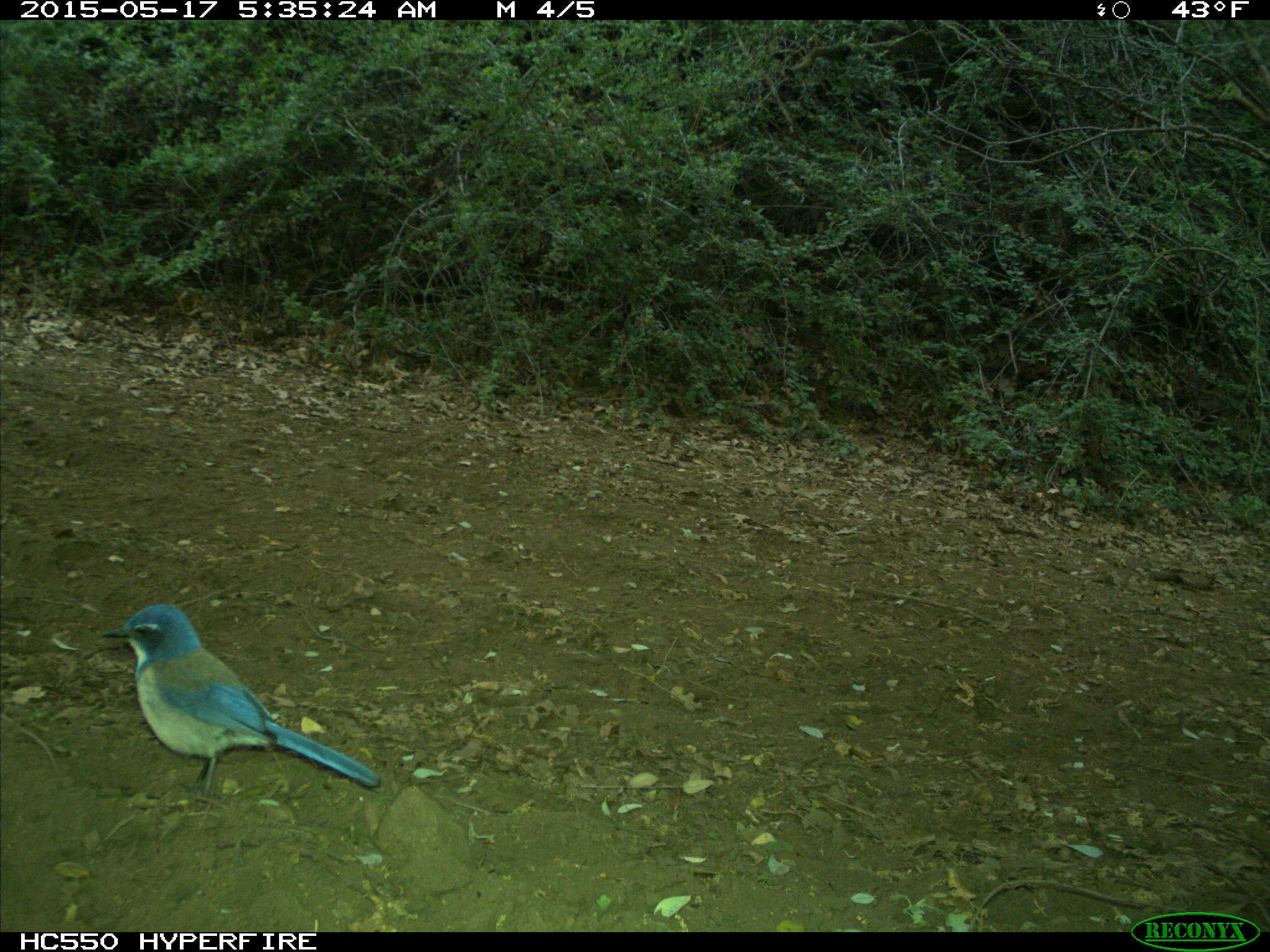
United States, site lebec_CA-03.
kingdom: Animalia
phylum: Chordata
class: Aves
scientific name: Aves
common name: birds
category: unidentified bird